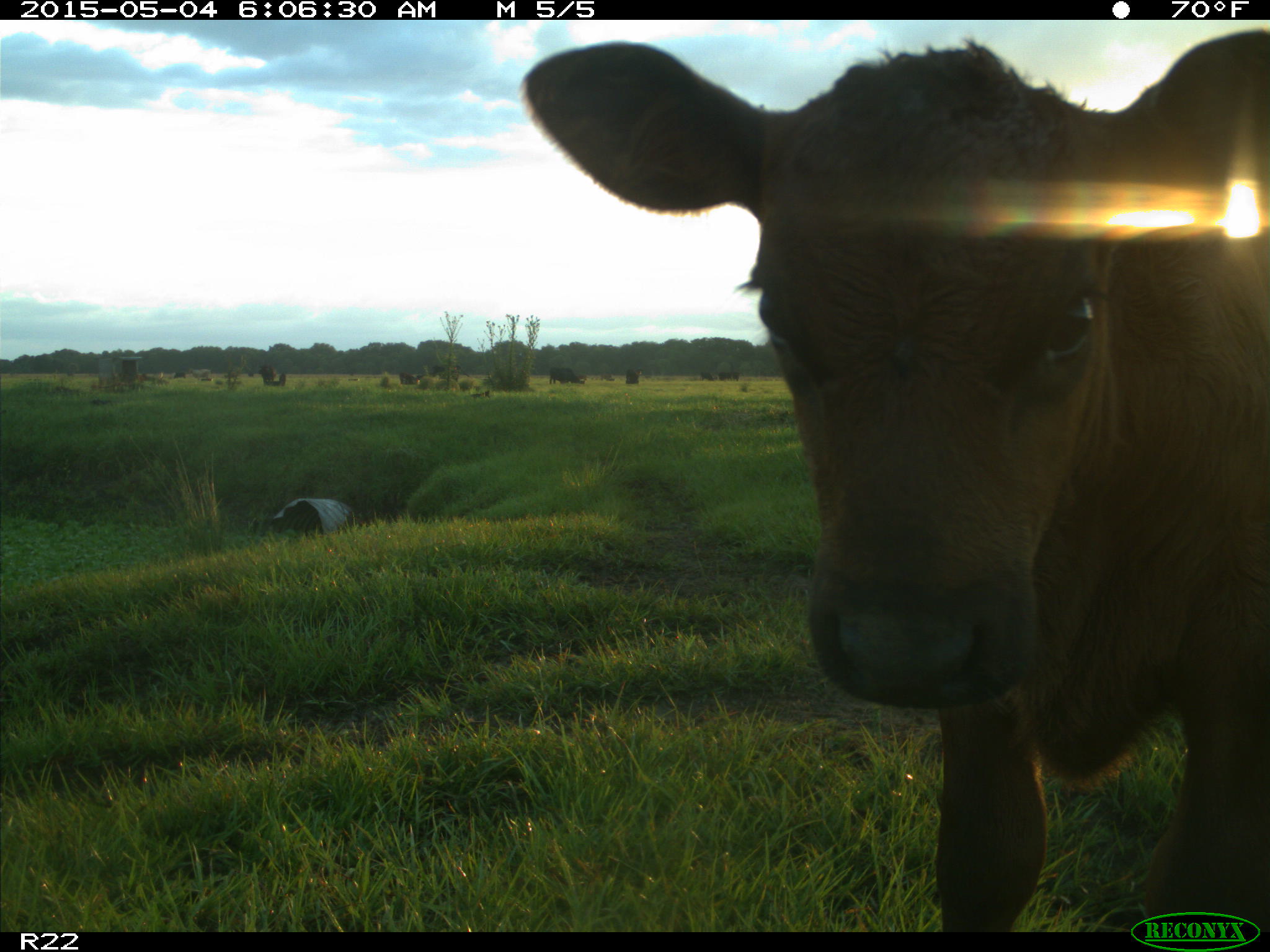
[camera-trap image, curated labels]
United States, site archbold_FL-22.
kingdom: Animalia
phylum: Chordata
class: Mammalia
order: Artiodactyla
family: Bovidae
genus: Bos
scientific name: Bos taurus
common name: domestic cow